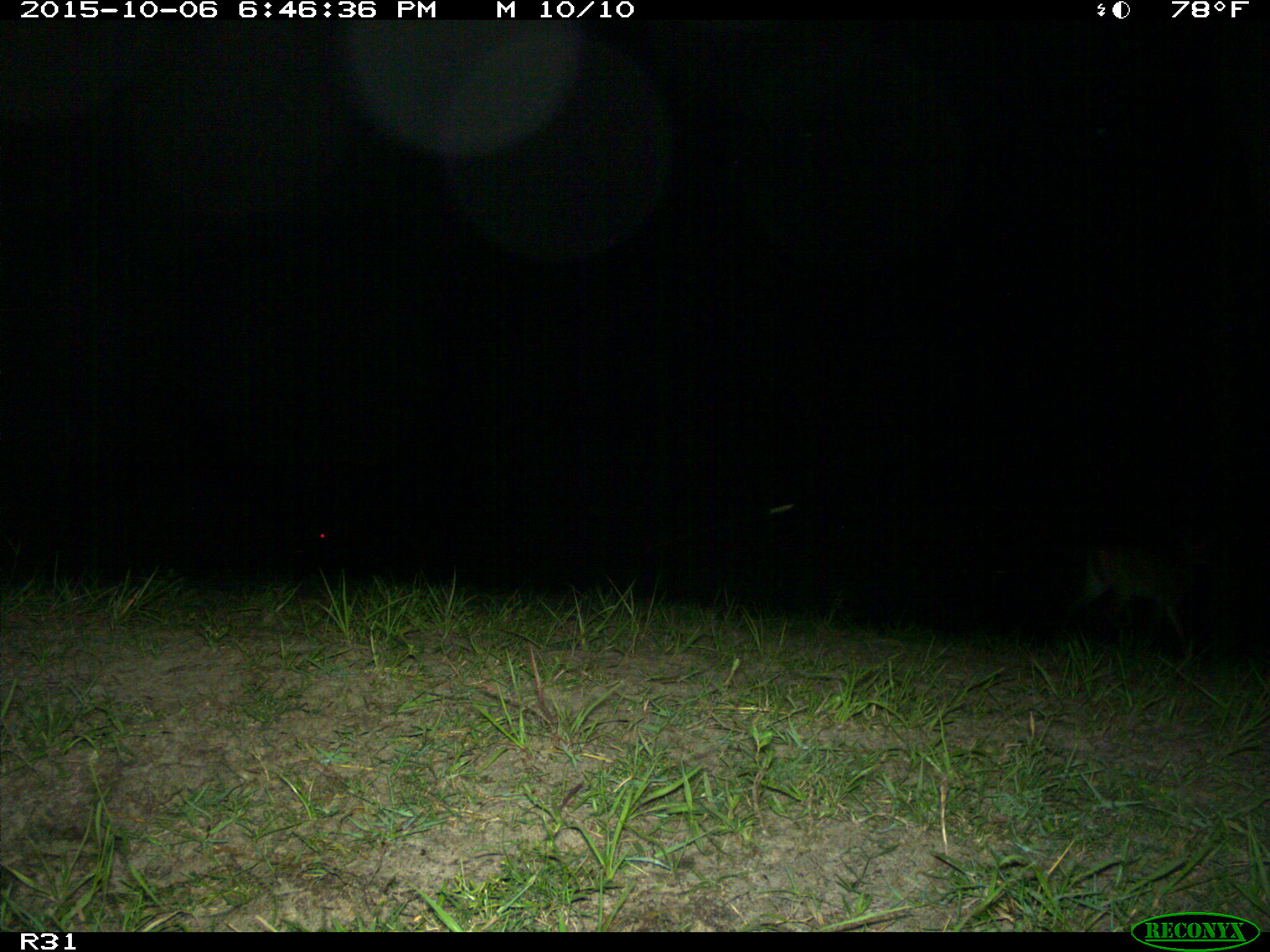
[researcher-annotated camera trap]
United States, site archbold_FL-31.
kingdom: Animalia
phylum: Chordata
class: Mammalia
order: Artiodactyla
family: Cervidae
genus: Odocoileus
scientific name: Odocoileus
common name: deer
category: unidentified deer